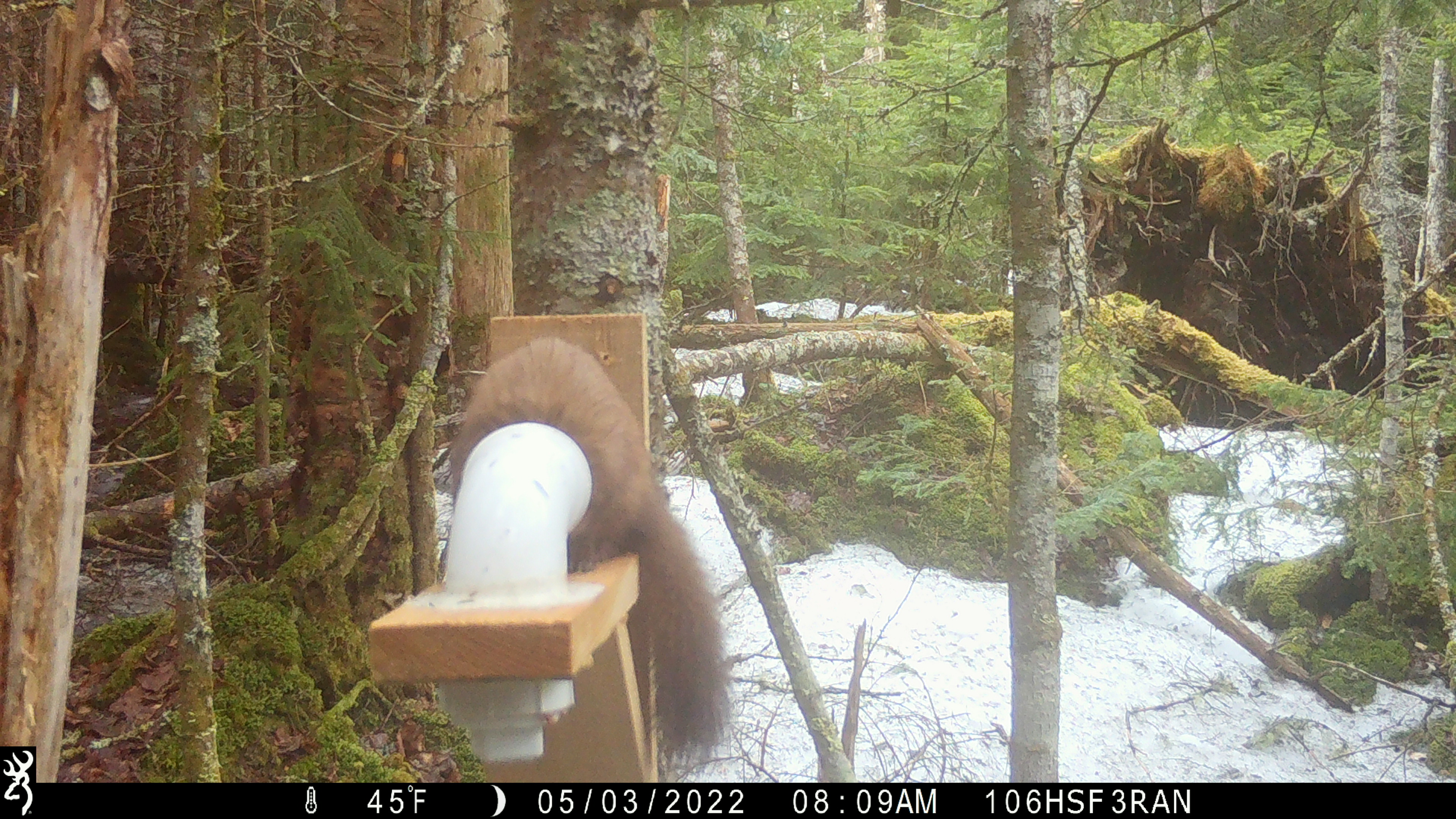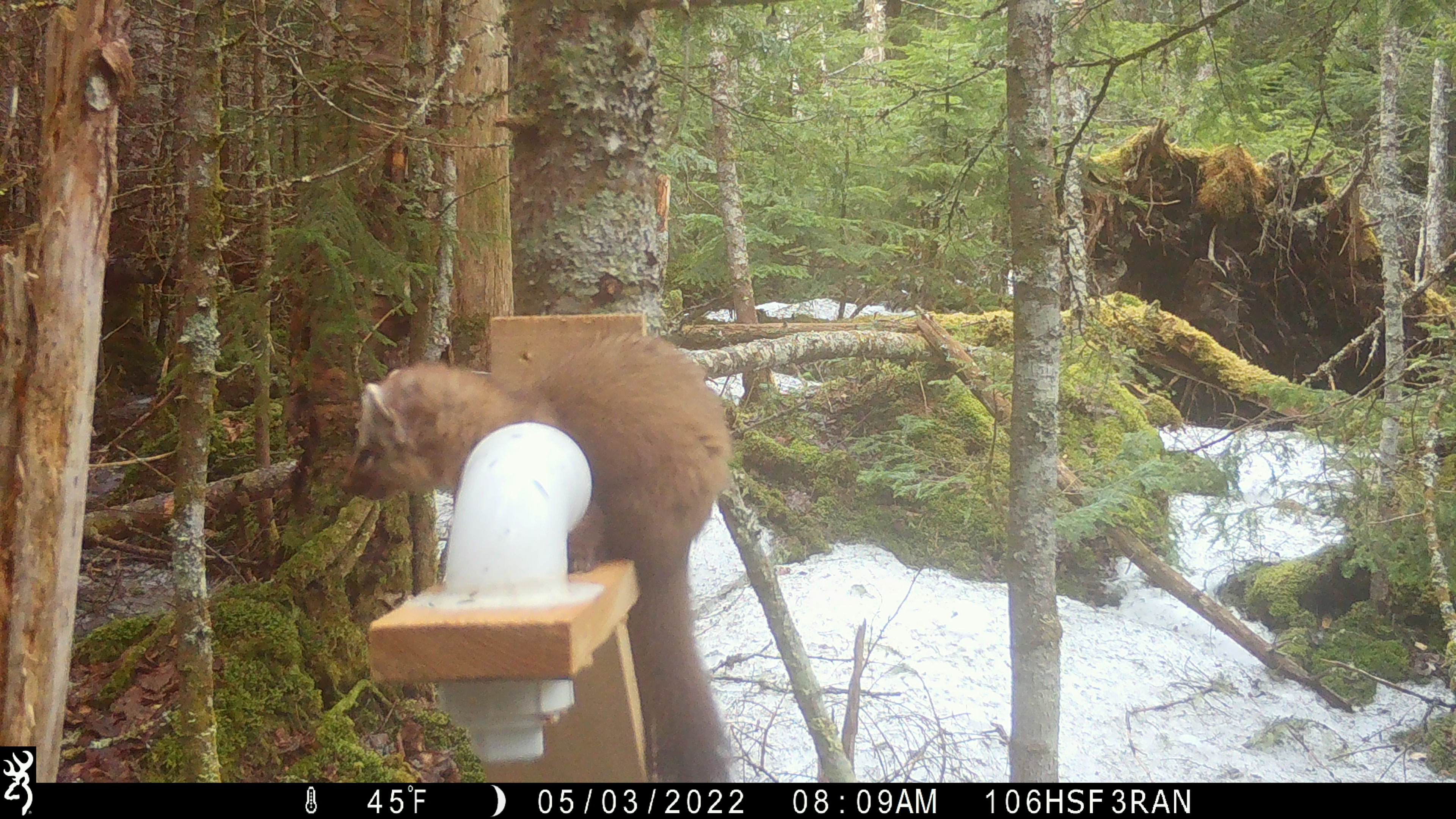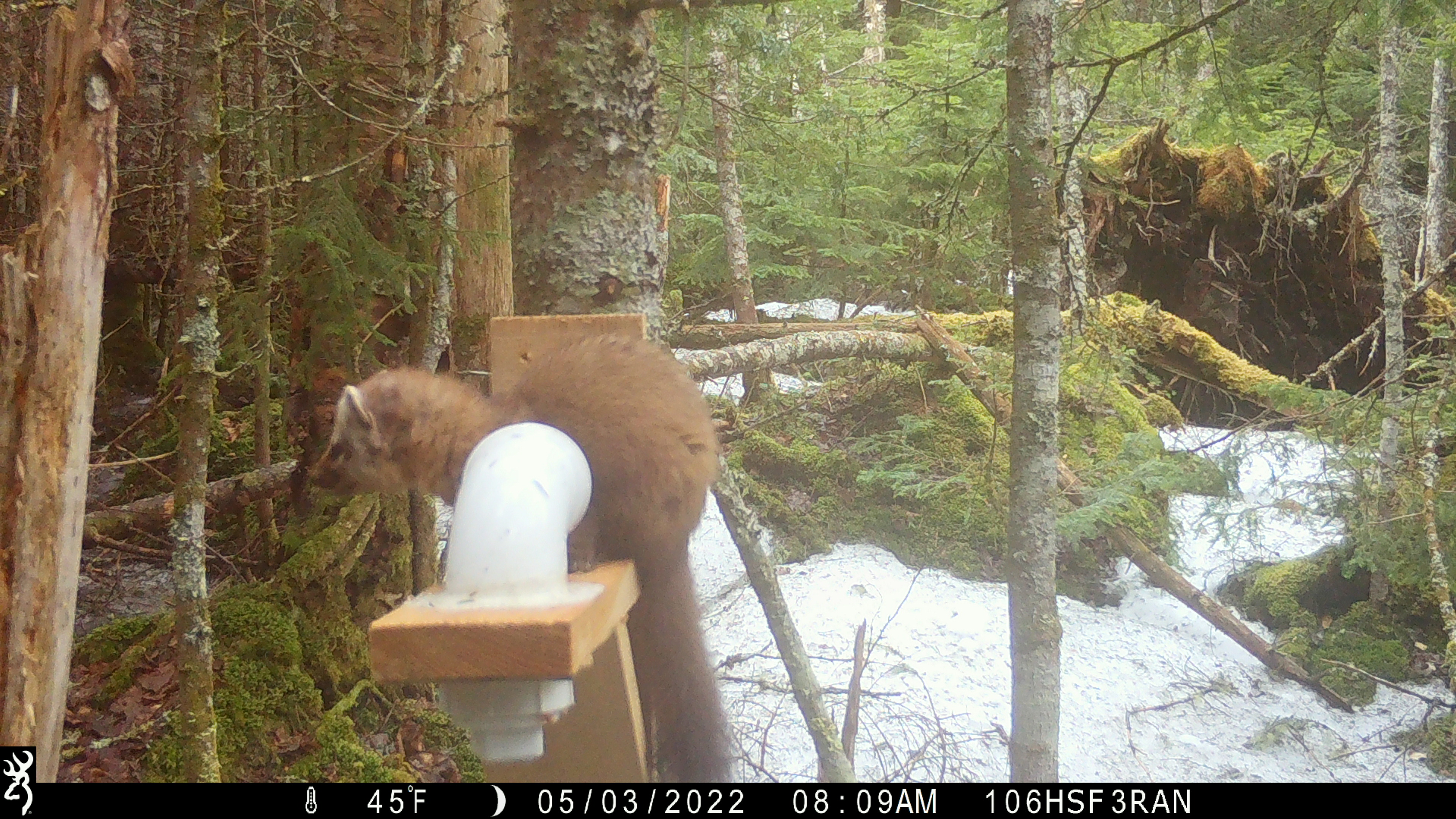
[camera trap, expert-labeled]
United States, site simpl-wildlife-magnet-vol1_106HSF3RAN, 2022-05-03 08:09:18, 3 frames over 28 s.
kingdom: Animalia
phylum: Chordata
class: Mammalia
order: Carnivora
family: Mustelidae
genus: Martes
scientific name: Martes americana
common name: american marten